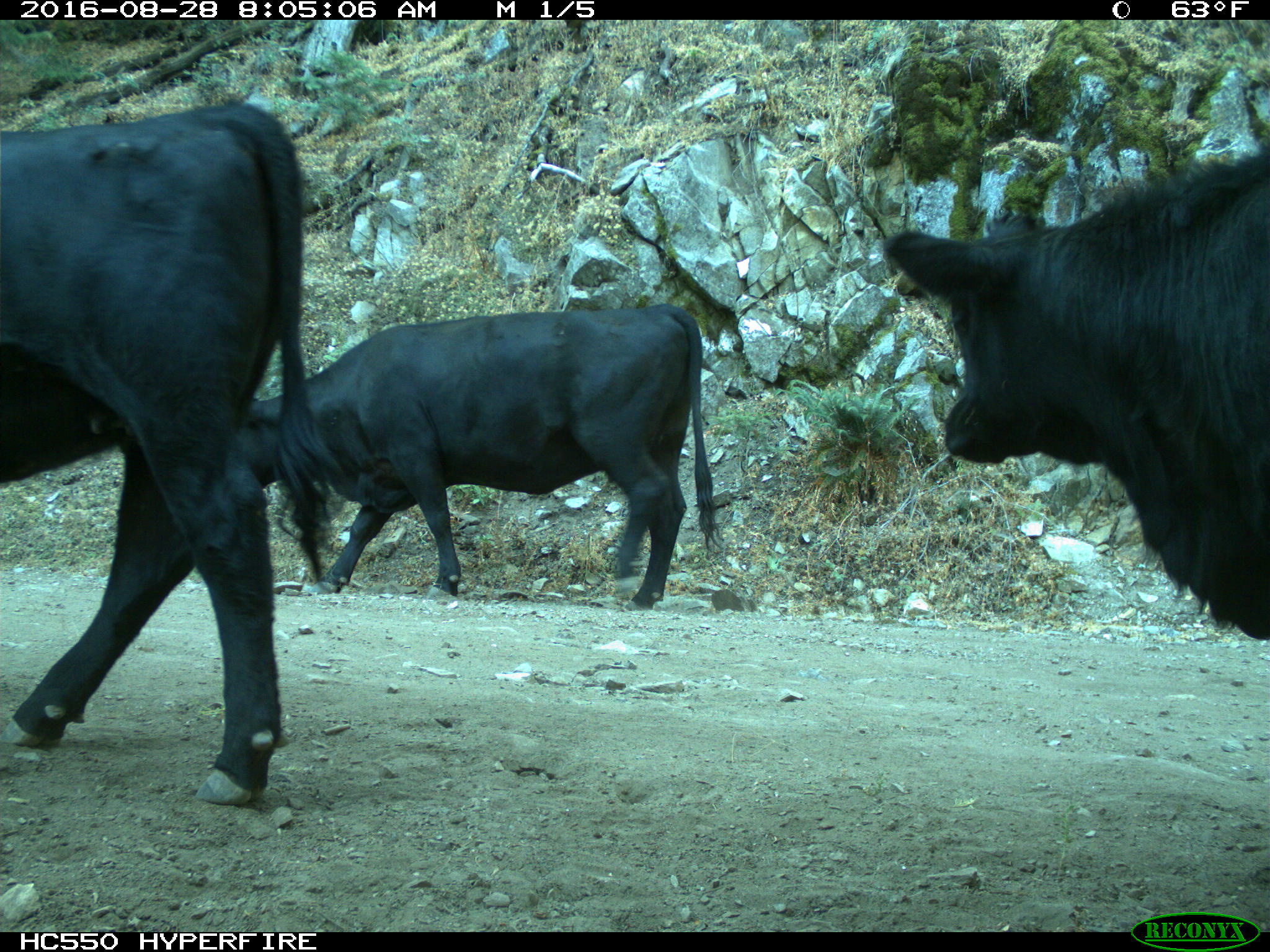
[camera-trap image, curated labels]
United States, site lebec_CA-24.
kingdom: Animalia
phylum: Chordata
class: Mammalia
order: Artiodactyla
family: Bovidae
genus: Bos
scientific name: Bos taurus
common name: domestic cow